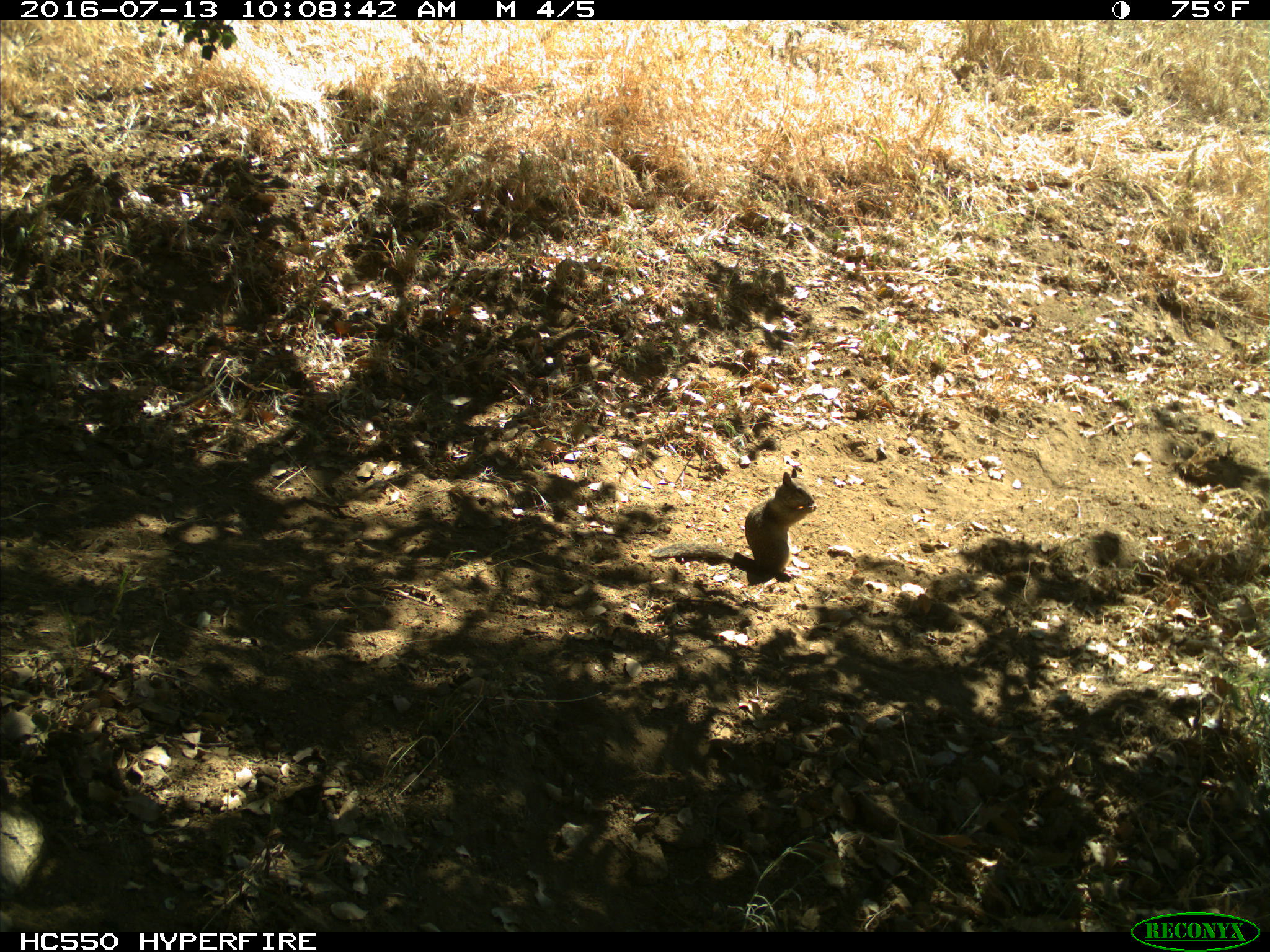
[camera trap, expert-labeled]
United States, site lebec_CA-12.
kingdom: Animalia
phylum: Chordata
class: Mammalia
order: Rodentia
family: Sciuridae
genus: Otospermophilus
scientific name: Otospermophilus beecheyi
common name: california ground squirrel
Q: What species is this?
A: Otospermophilus beecheyi (california ground squirrel).